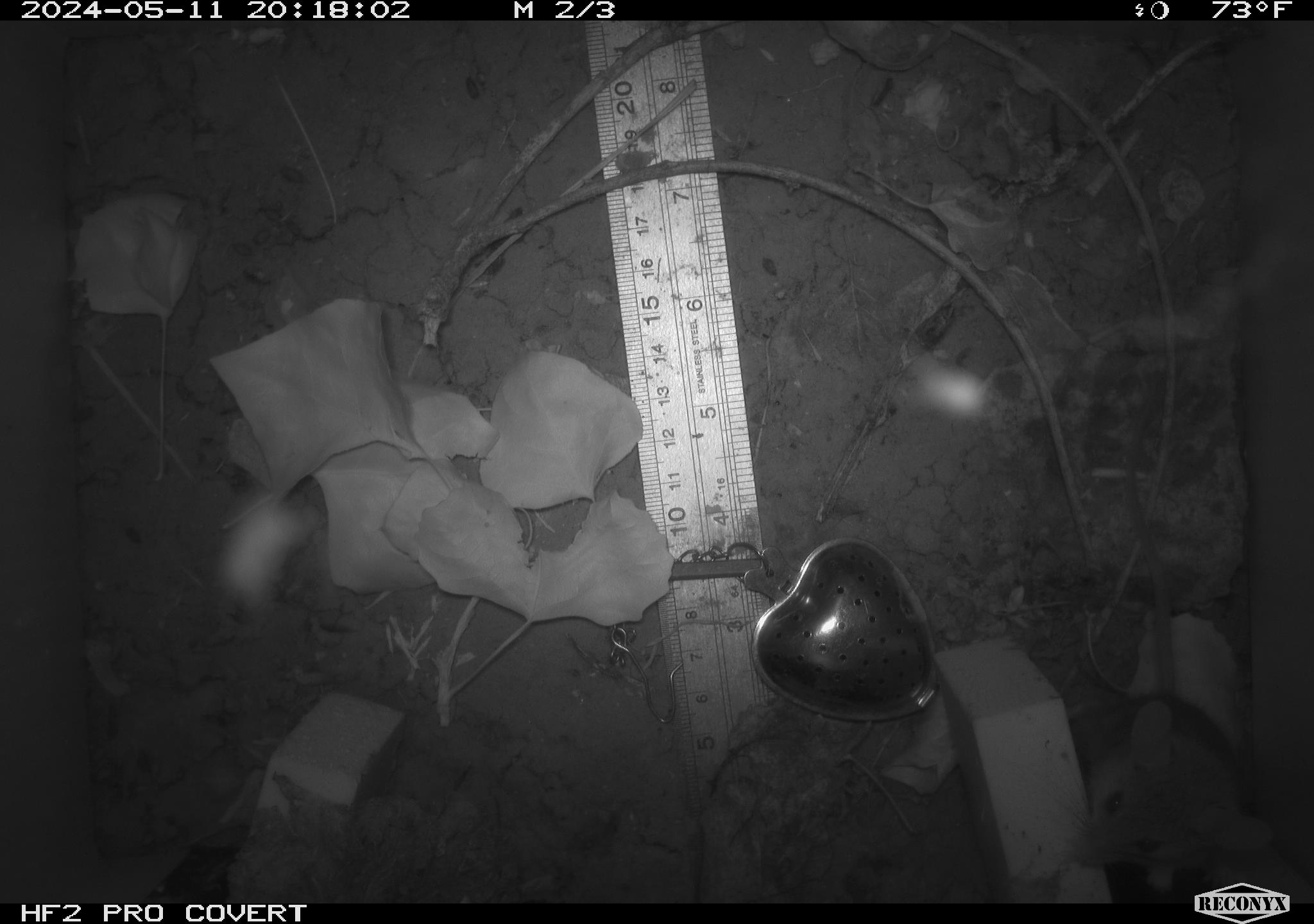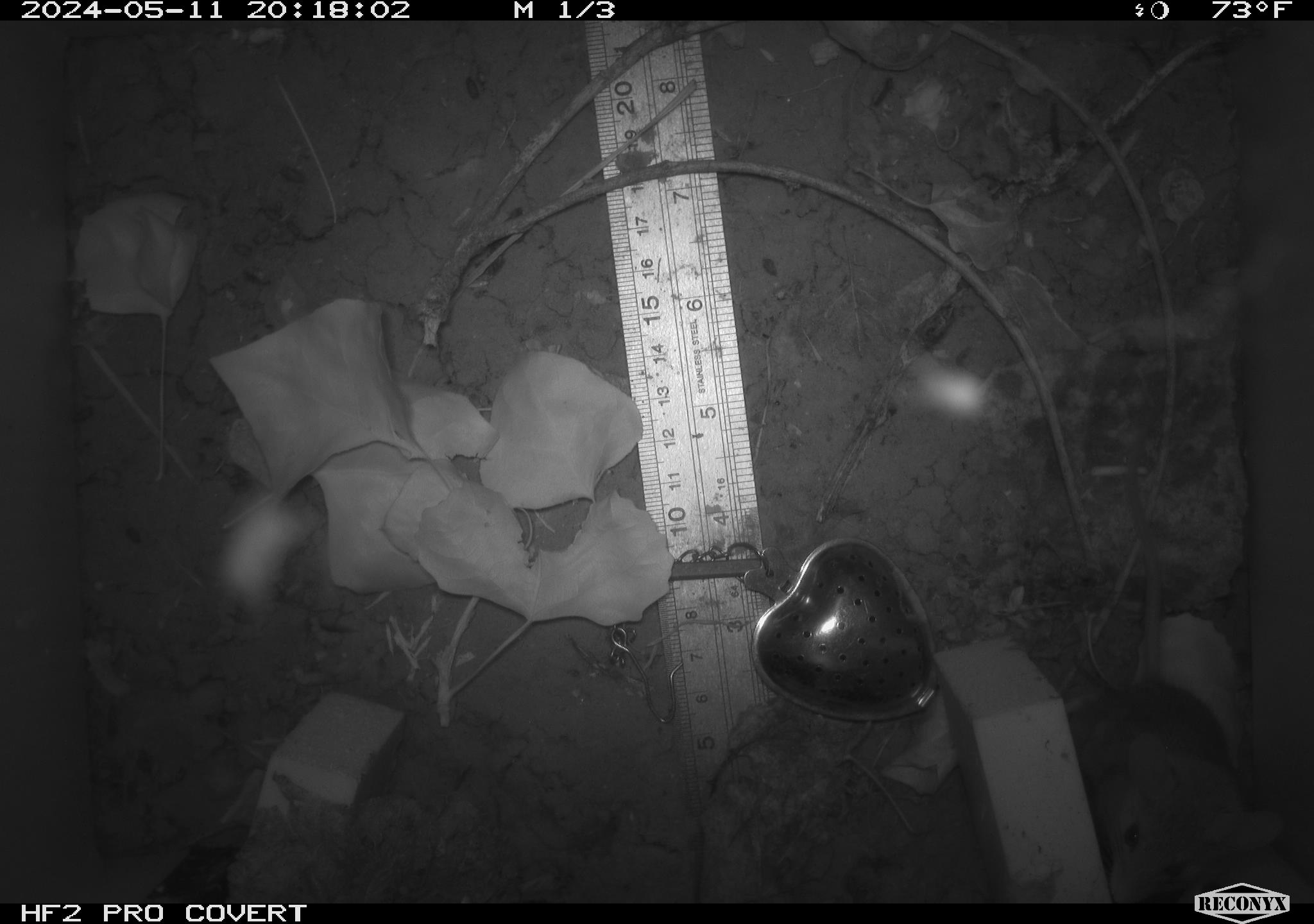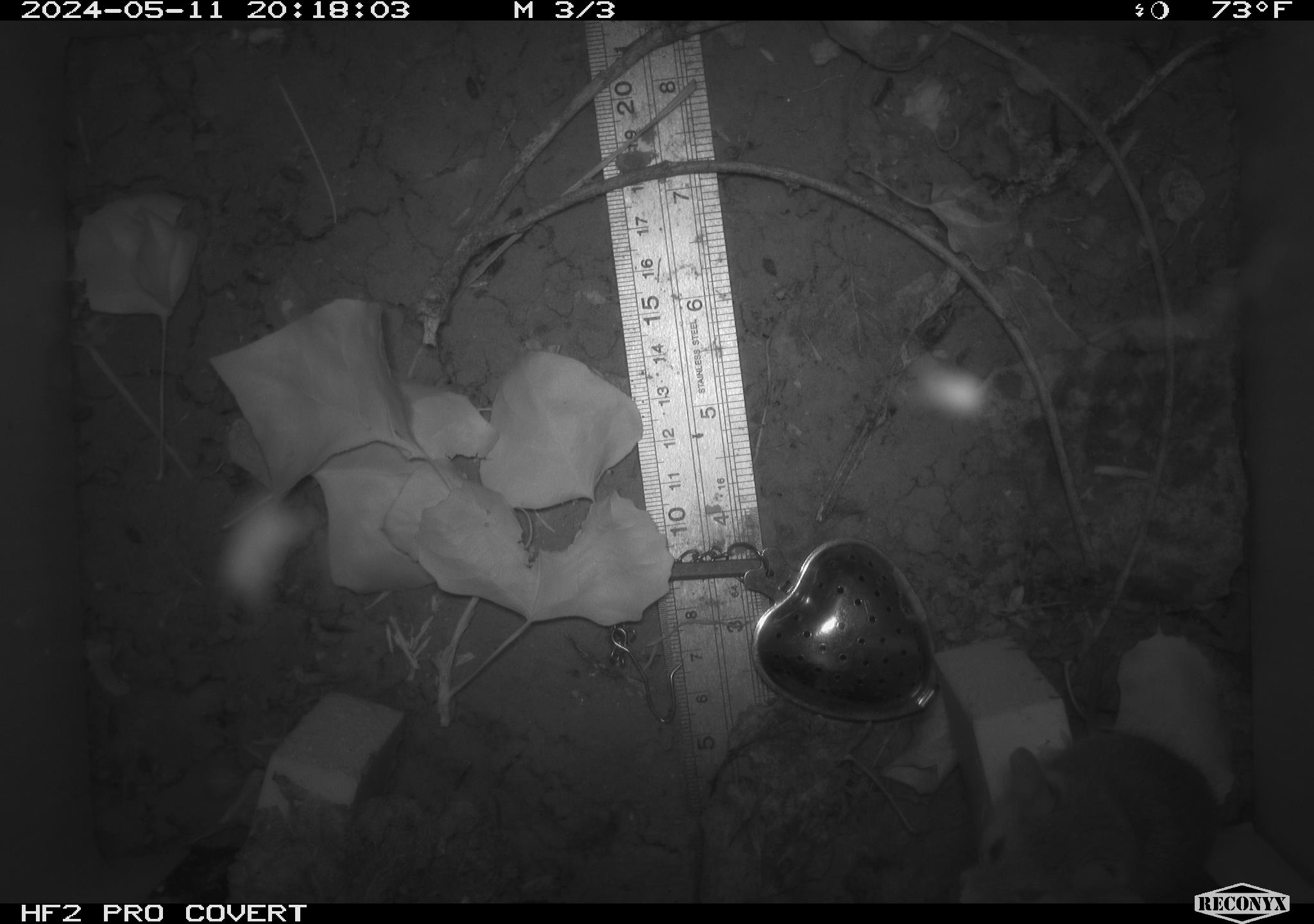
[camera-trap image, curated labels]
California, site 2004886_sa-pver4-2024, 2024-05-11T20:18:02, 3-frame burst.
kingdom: Animalia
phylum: Chordata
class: Mammalia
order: Rodentia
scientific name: Rodentia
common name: mouse species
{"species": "mouse species (Rodentia)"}